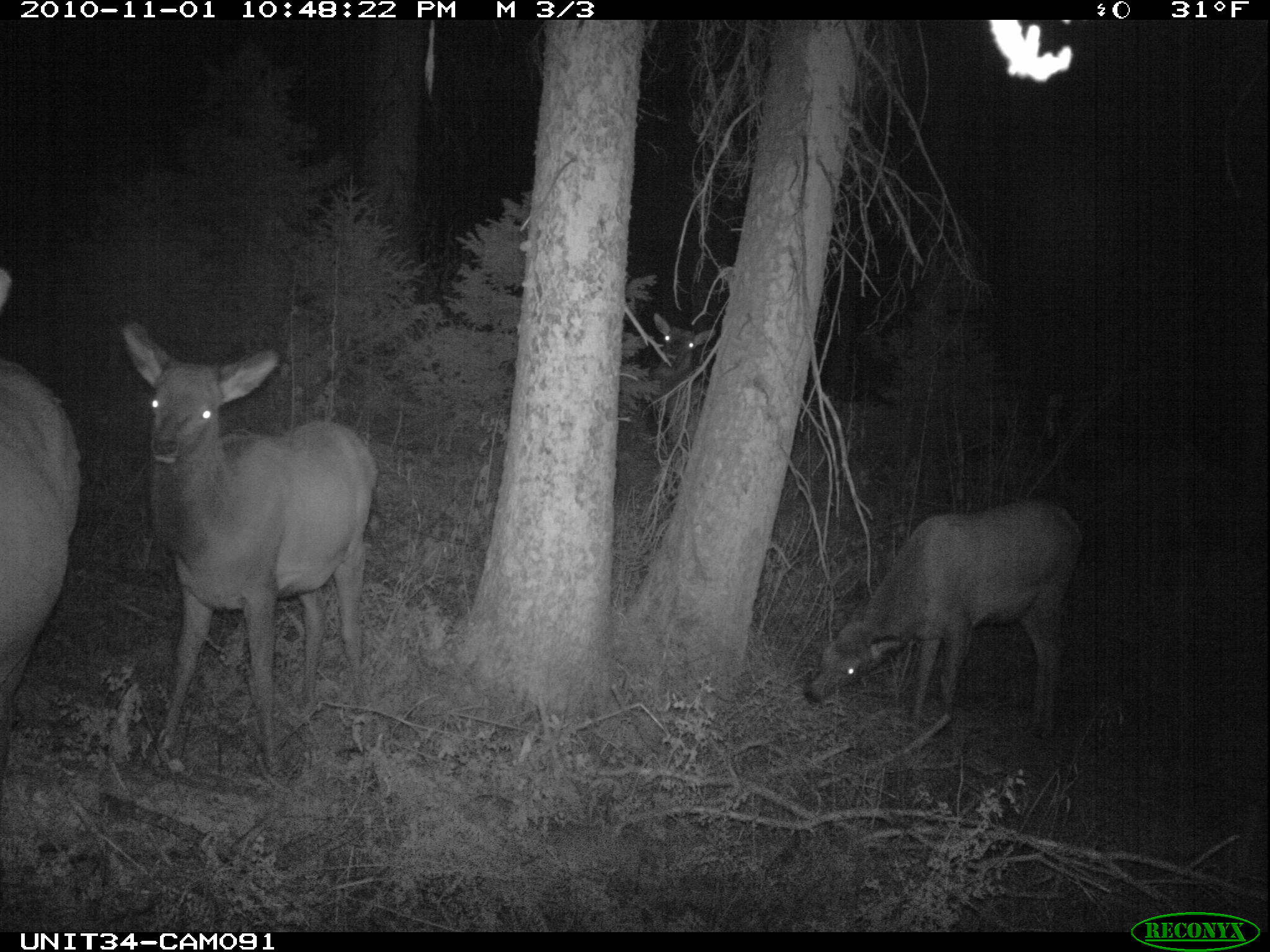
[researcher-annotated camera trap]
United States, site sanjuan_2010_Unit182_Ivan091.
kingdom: Animalia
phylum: Chordata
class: Mammalia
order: Artiodactyla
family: Cervidae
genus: Cervus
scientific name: Cervus elaphus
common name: red deer